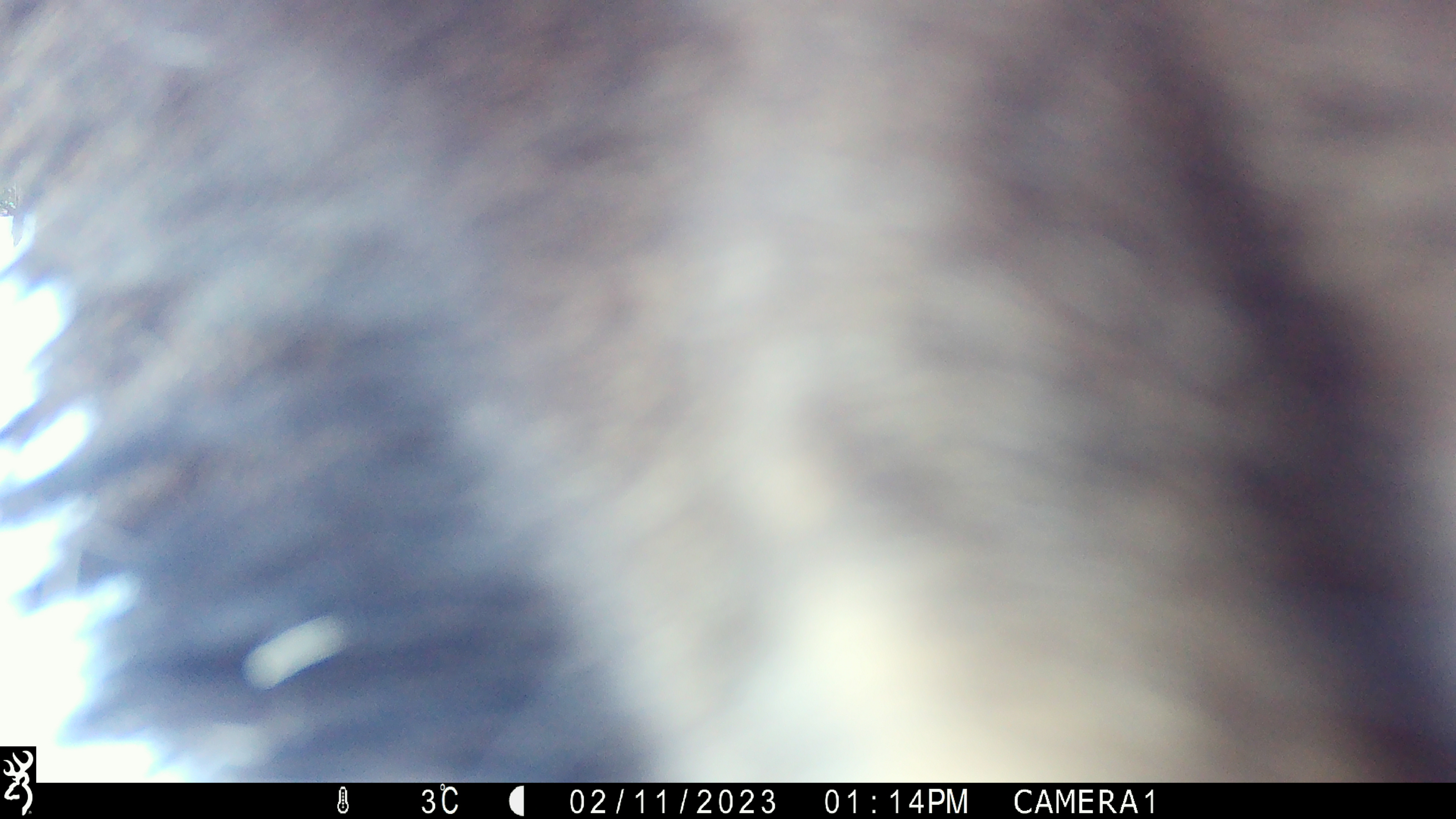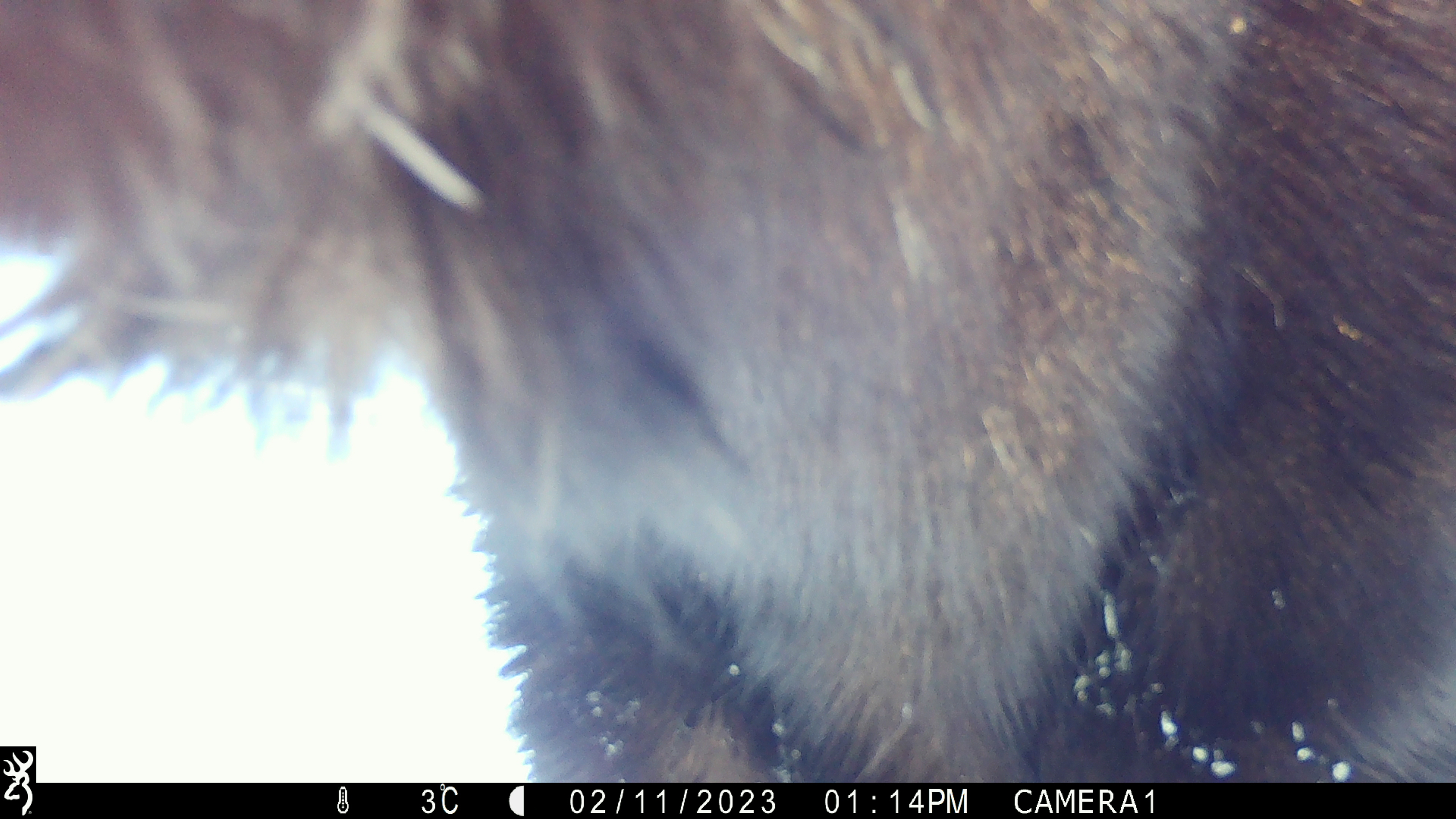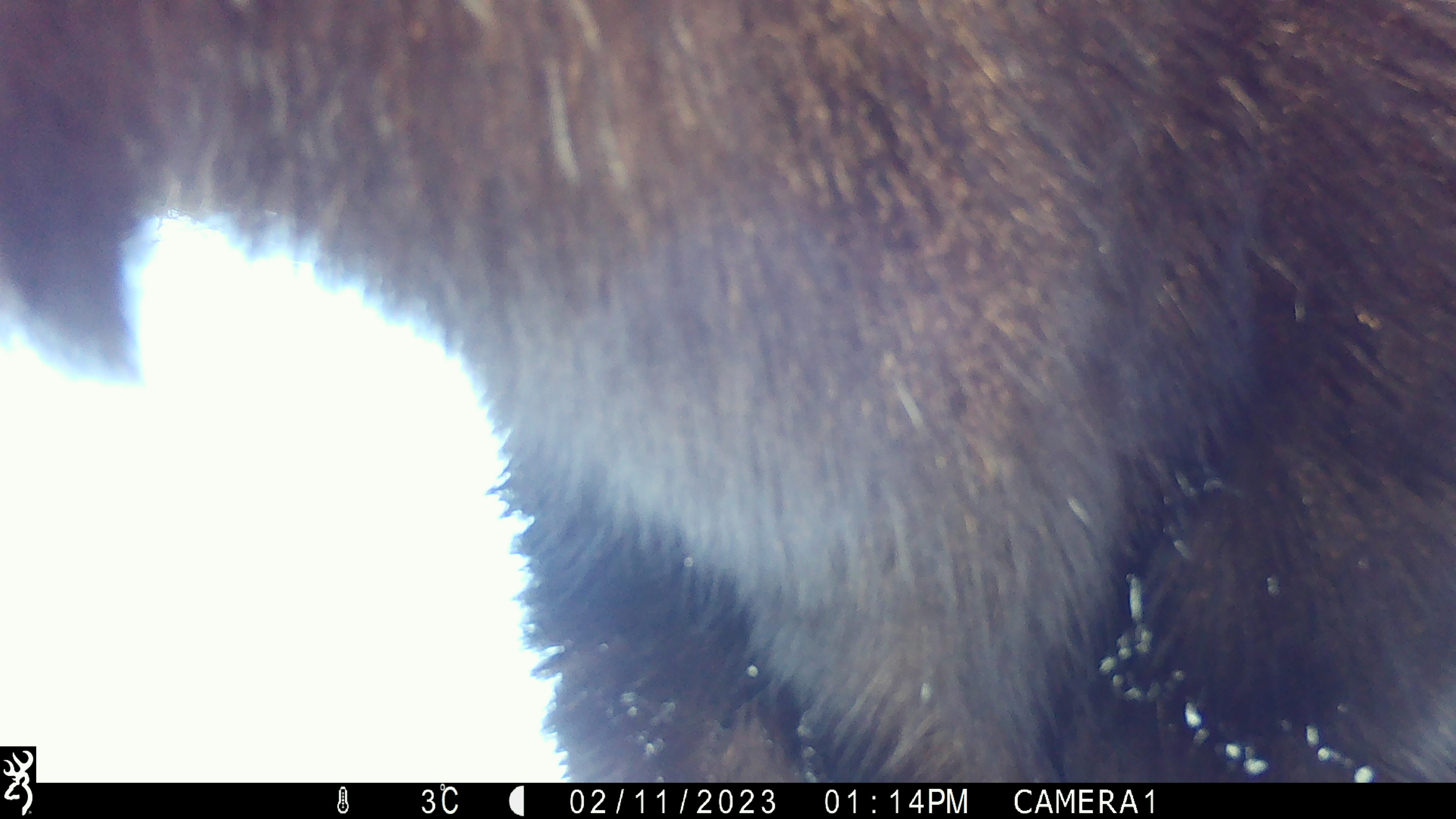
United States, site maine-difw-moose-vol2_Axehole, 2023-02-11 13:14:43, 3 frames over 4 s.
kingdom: Animalia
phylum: Chordata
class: Mammalia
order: Artiodactyla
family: Cervidae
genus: Alces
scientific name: Alces alces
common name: moose